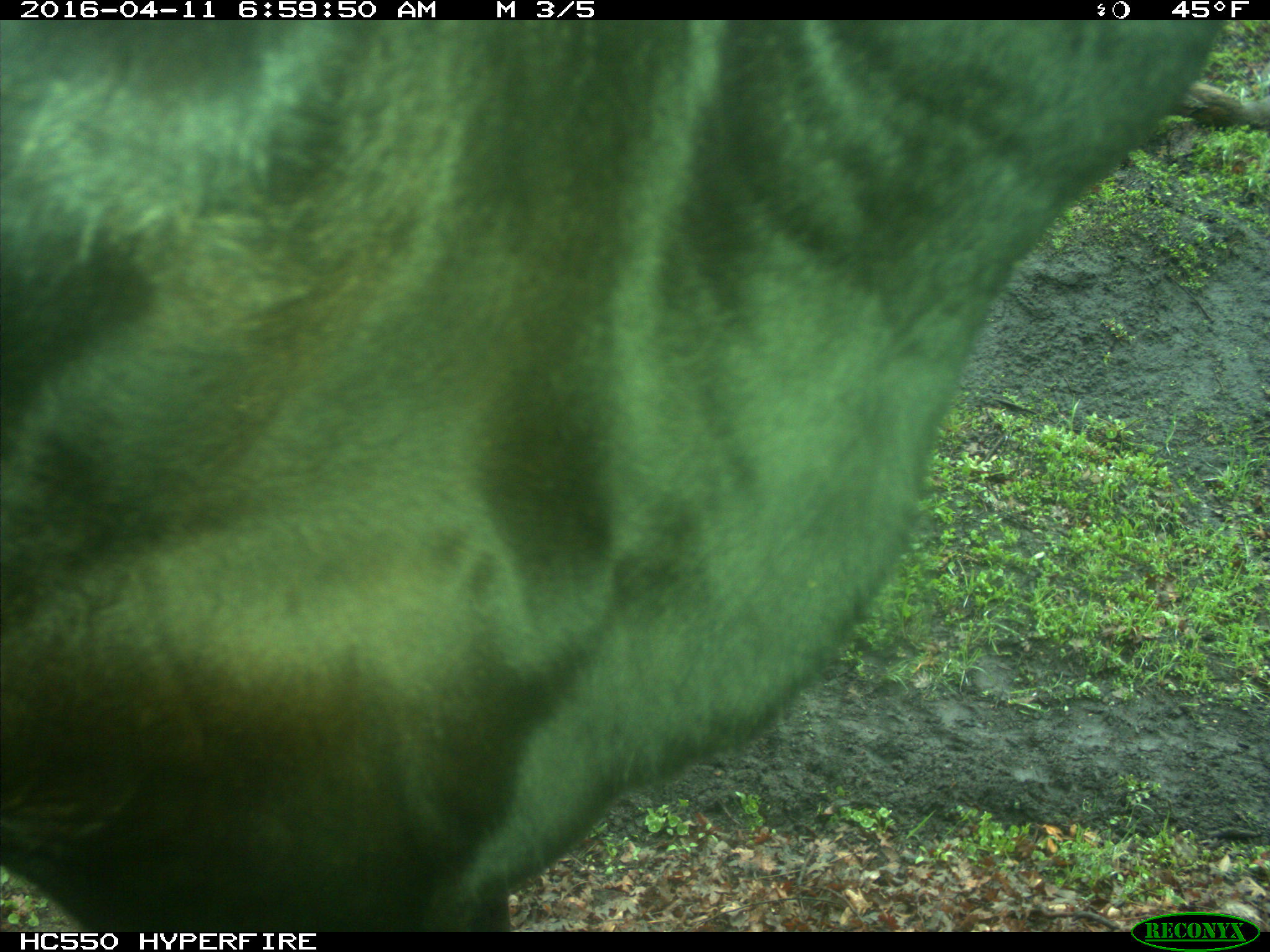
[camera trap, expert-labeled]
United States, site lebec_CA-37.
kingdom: Animalia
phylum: Chordata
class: Mammalia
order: Artiodactyla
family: Bovidae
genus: Bos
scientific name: Bos taurus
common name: domestic cow